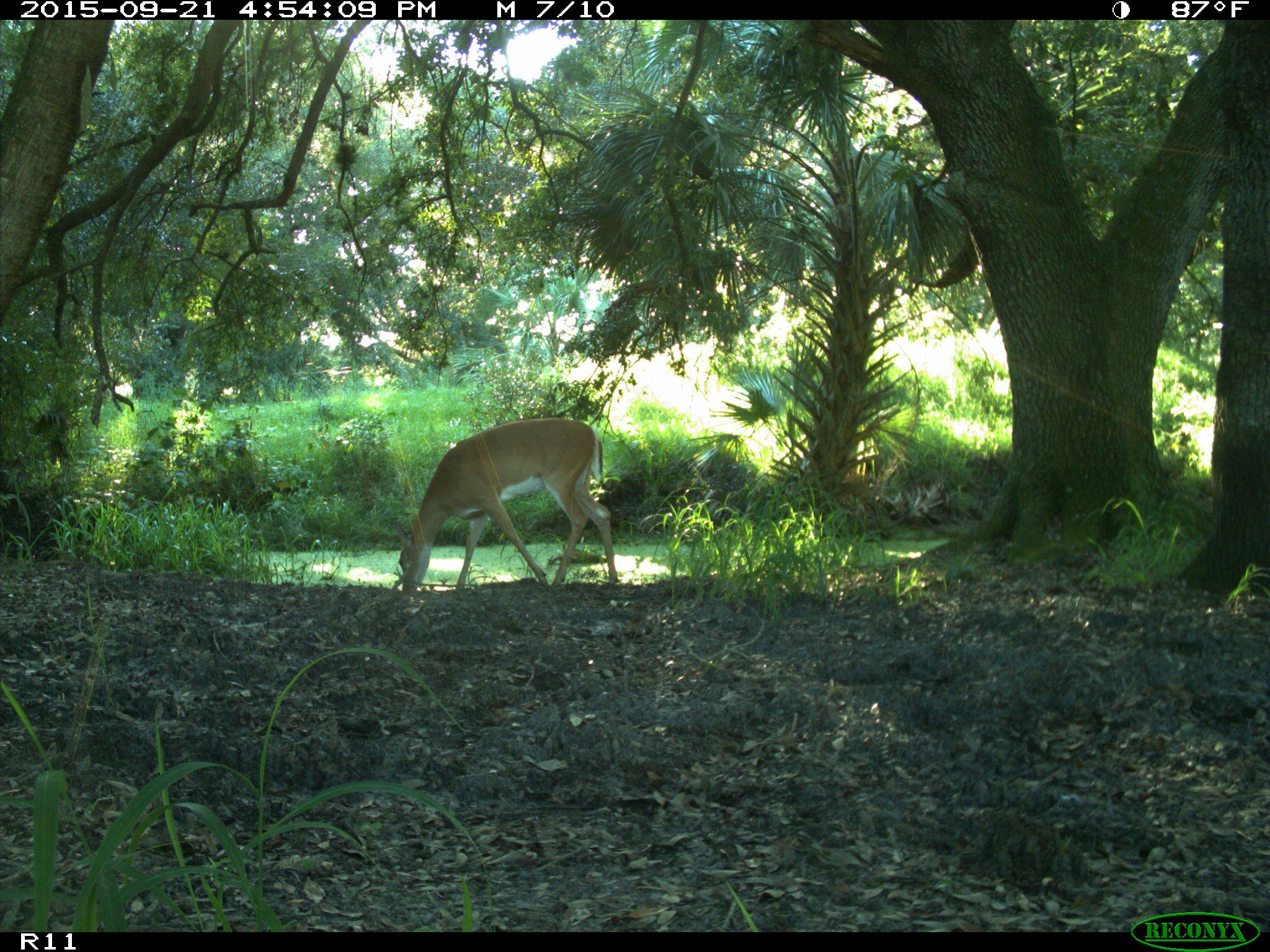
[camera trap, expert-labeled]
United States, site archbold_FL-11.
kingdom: Animalia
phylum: Chordata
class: Mammalia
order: Artiodactyla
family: Cervidae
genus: Odocoileus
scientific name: Odocoileus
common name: deer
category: unidentified deer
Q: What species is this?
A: Unidentified deer (deer) (Odocoileus).